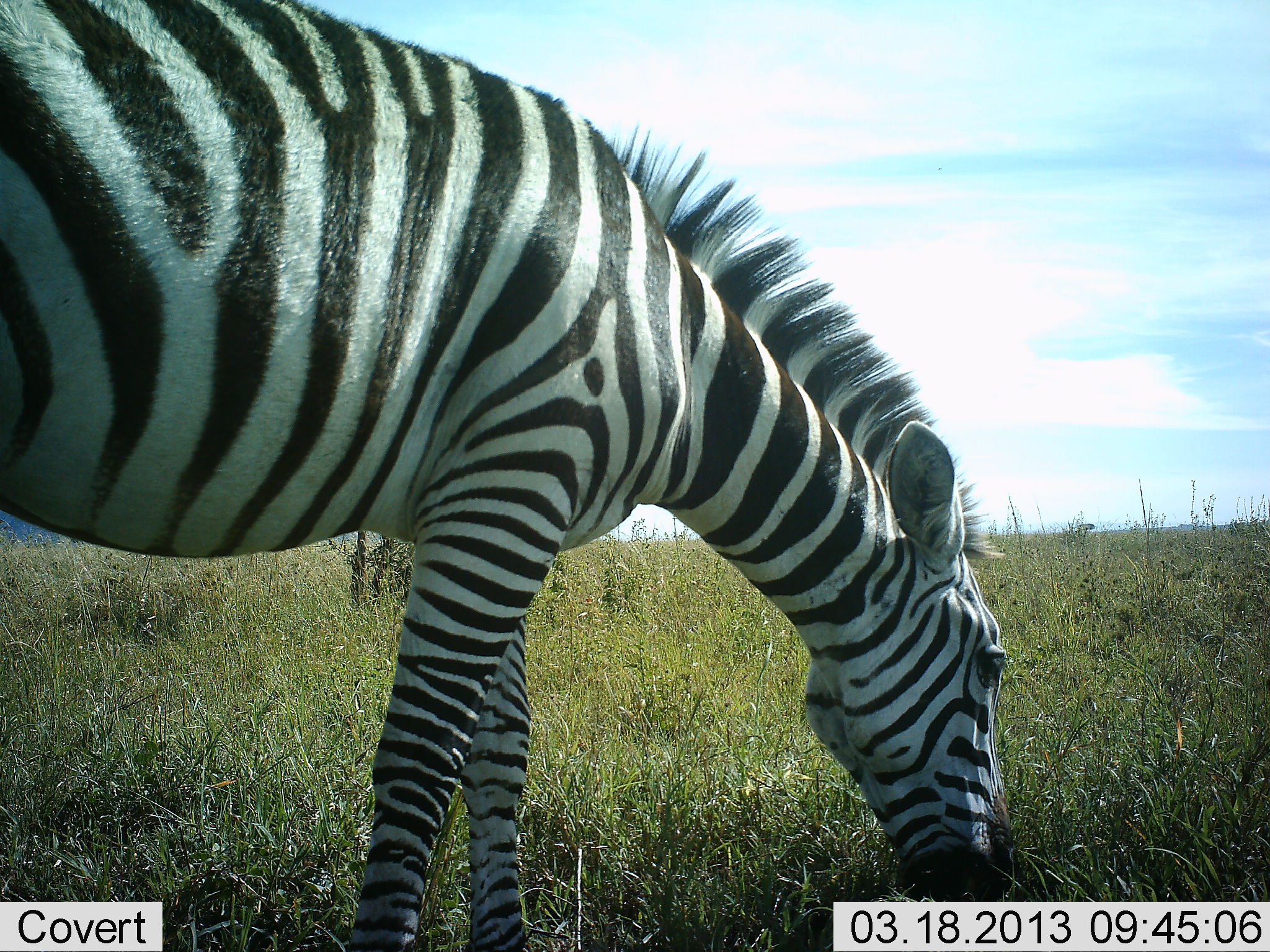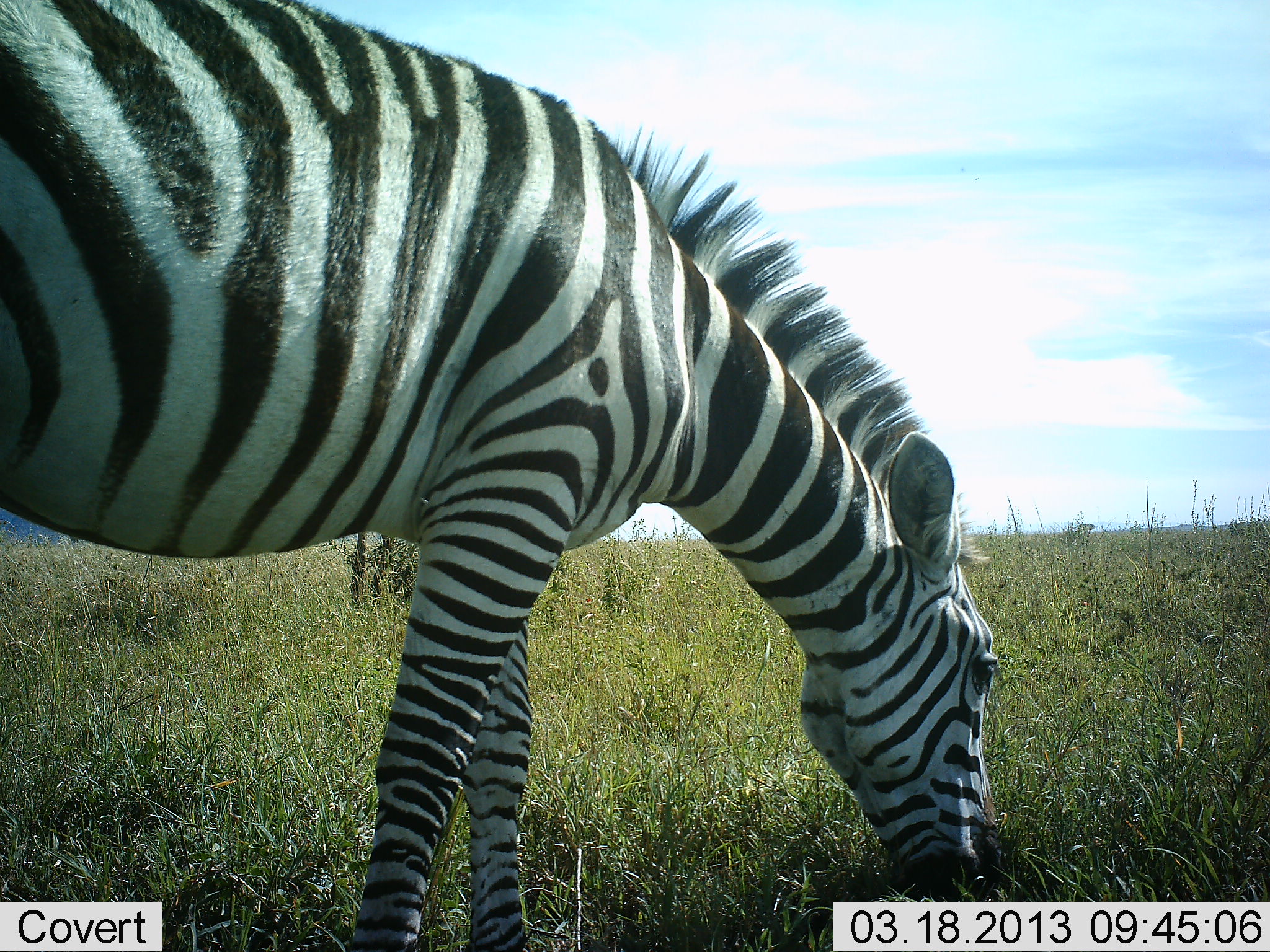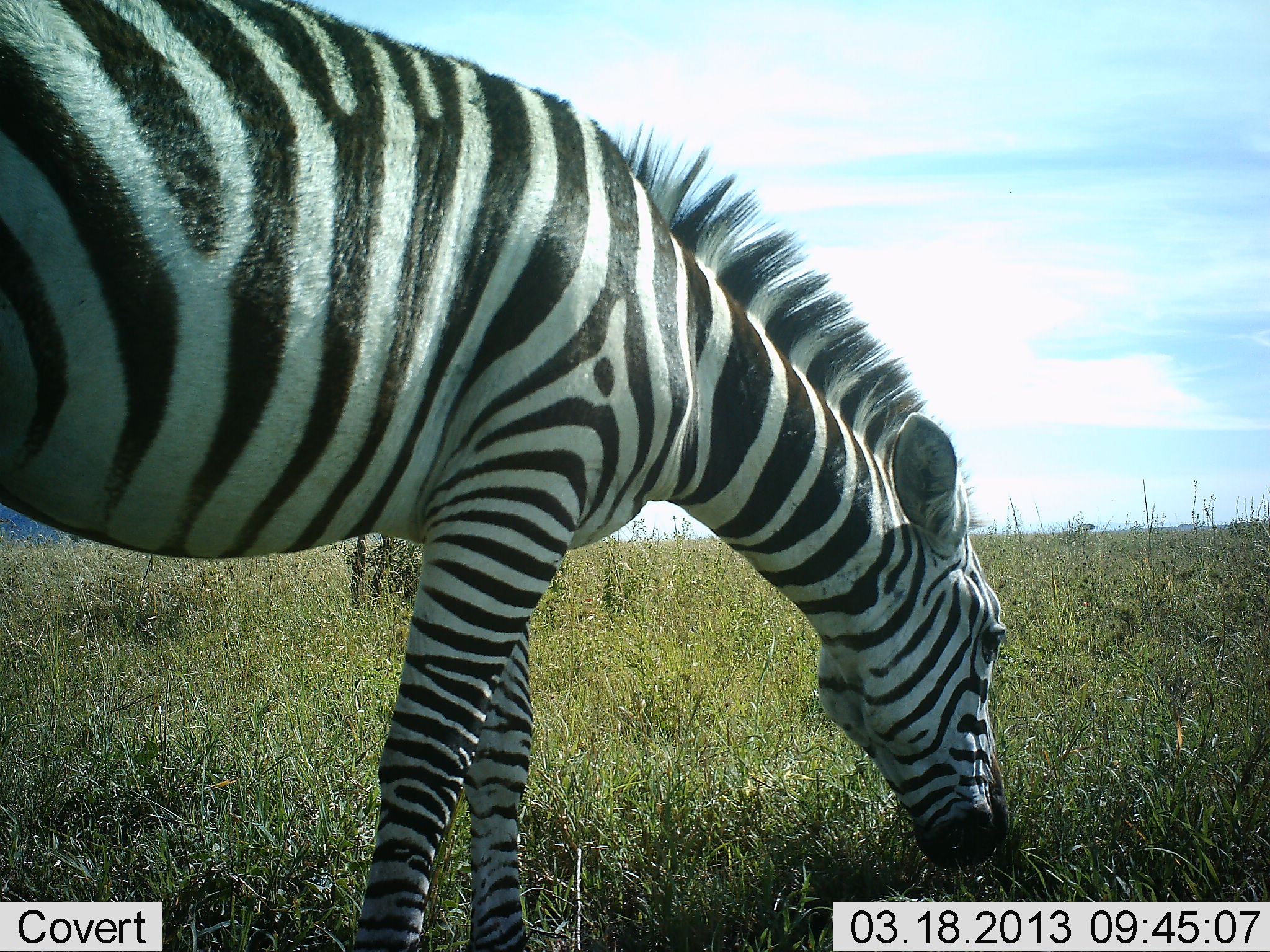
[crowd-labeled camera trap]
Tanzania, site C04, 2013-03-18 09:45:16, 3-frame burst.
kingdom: Animalia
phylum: Chordata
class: Mammalia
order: Perissodactyla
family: Equidae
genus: Equus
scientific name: Equus quagga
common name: plains zebra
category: zebra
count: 1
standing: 15%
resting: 0%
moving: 0%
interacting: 5%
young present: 0%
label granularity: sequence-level